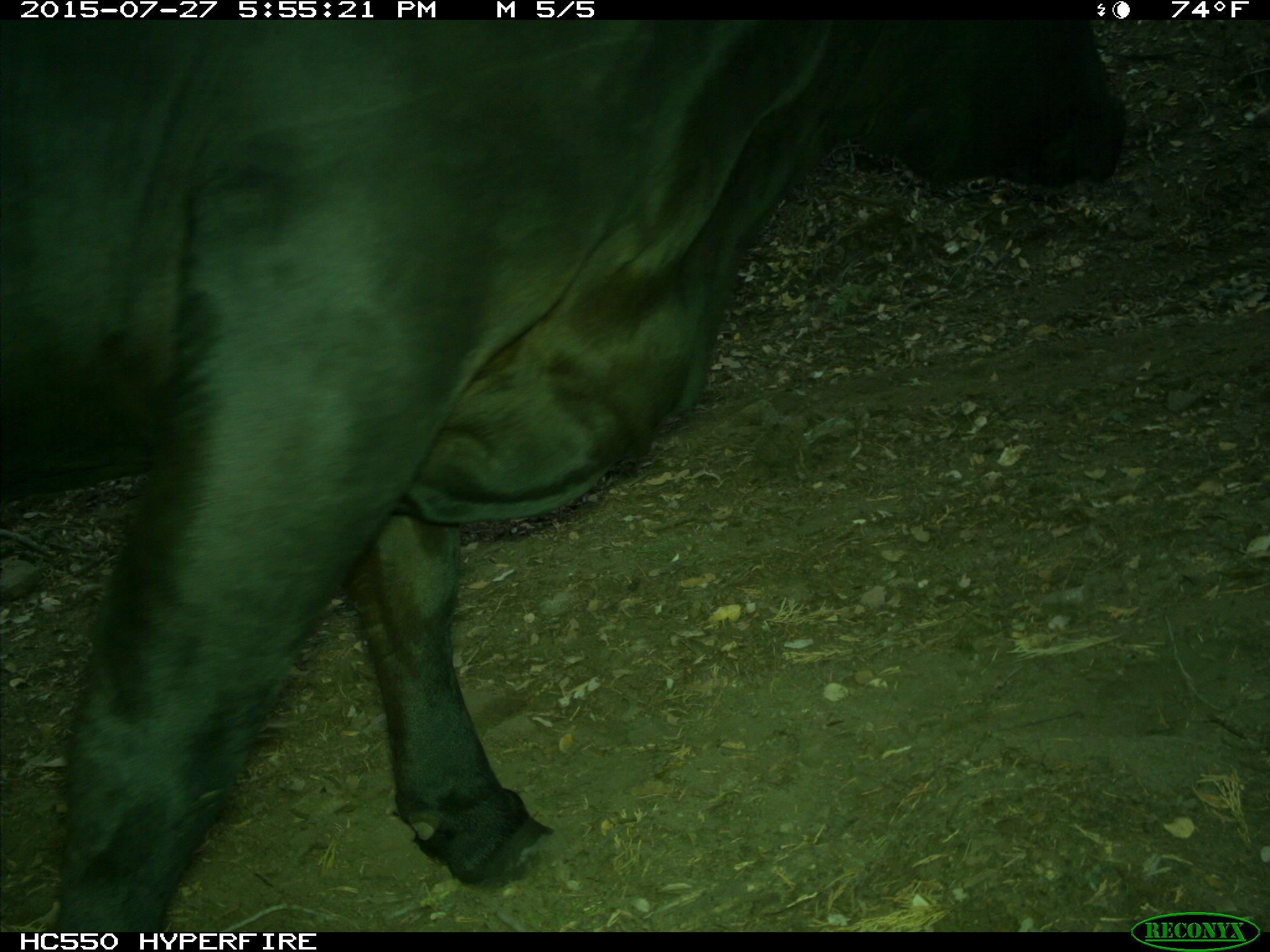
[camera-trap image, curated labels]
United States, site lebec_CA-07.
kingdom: Animalia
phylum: Chordata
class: Mammalia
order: Artiodactyla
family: Bovidae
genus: Bos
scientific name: Bos taurus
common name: domestic cow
Bos taurus (domestic cow).